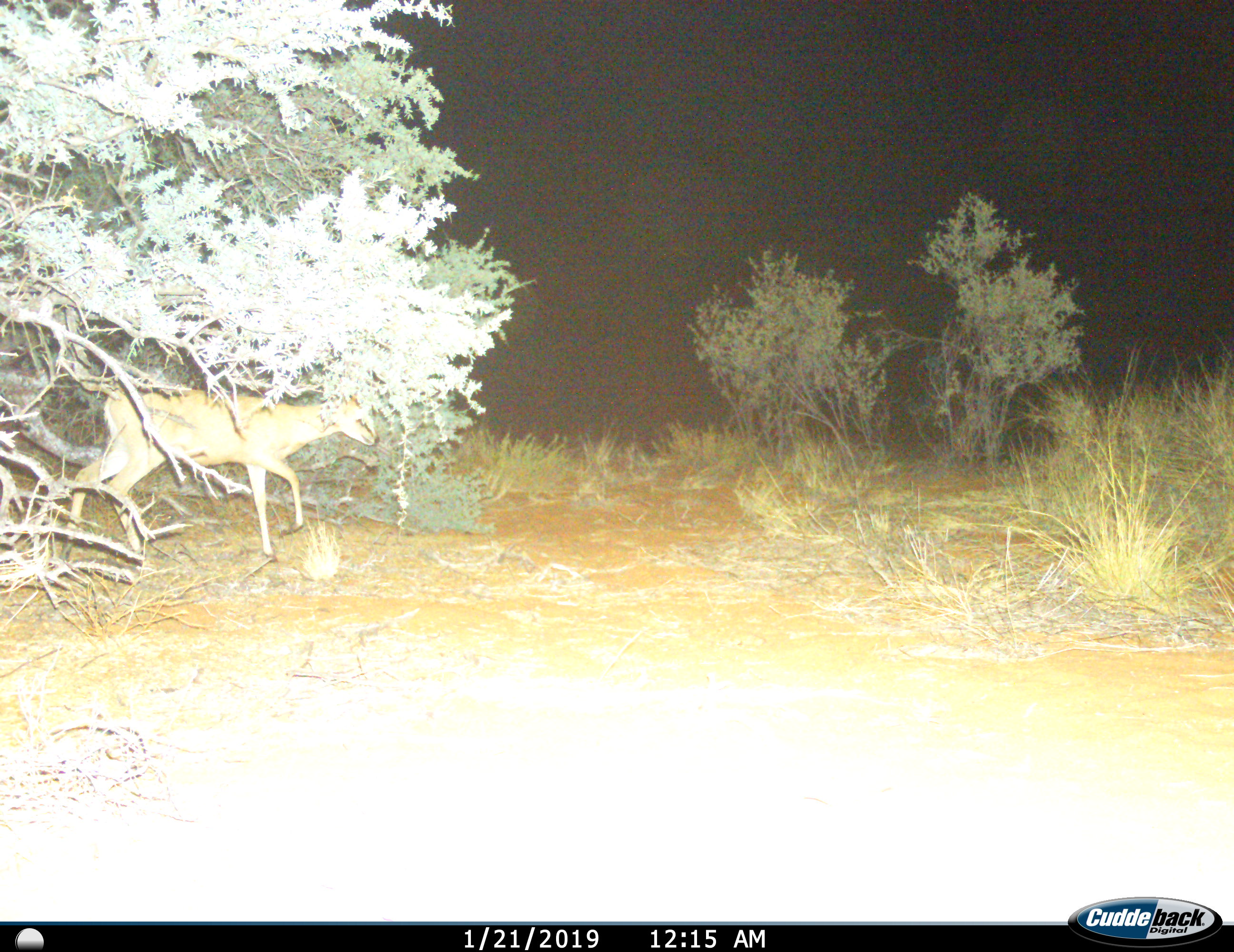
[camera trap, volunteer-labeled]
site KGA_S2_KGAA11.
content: unidentified animal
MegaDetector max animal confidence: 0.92